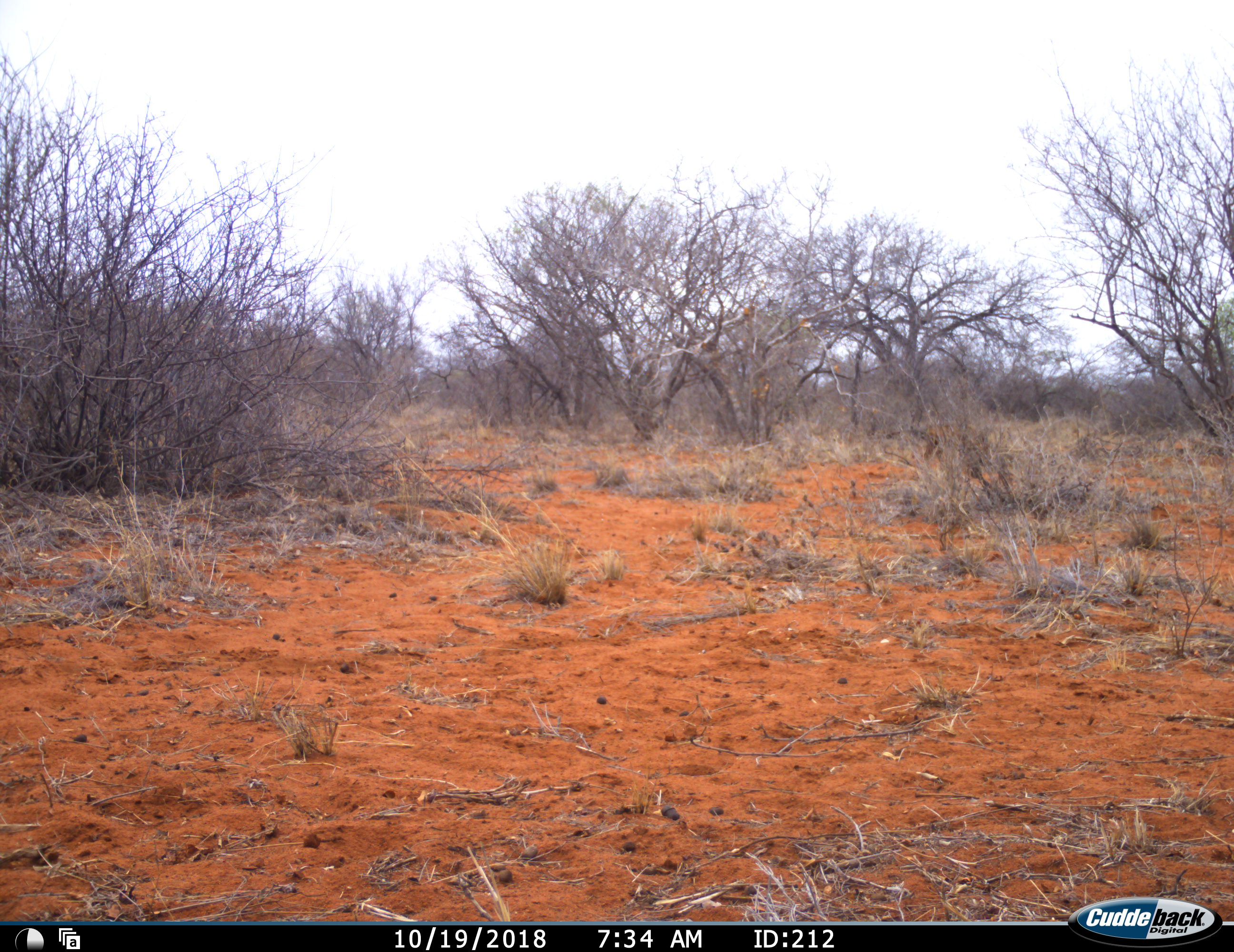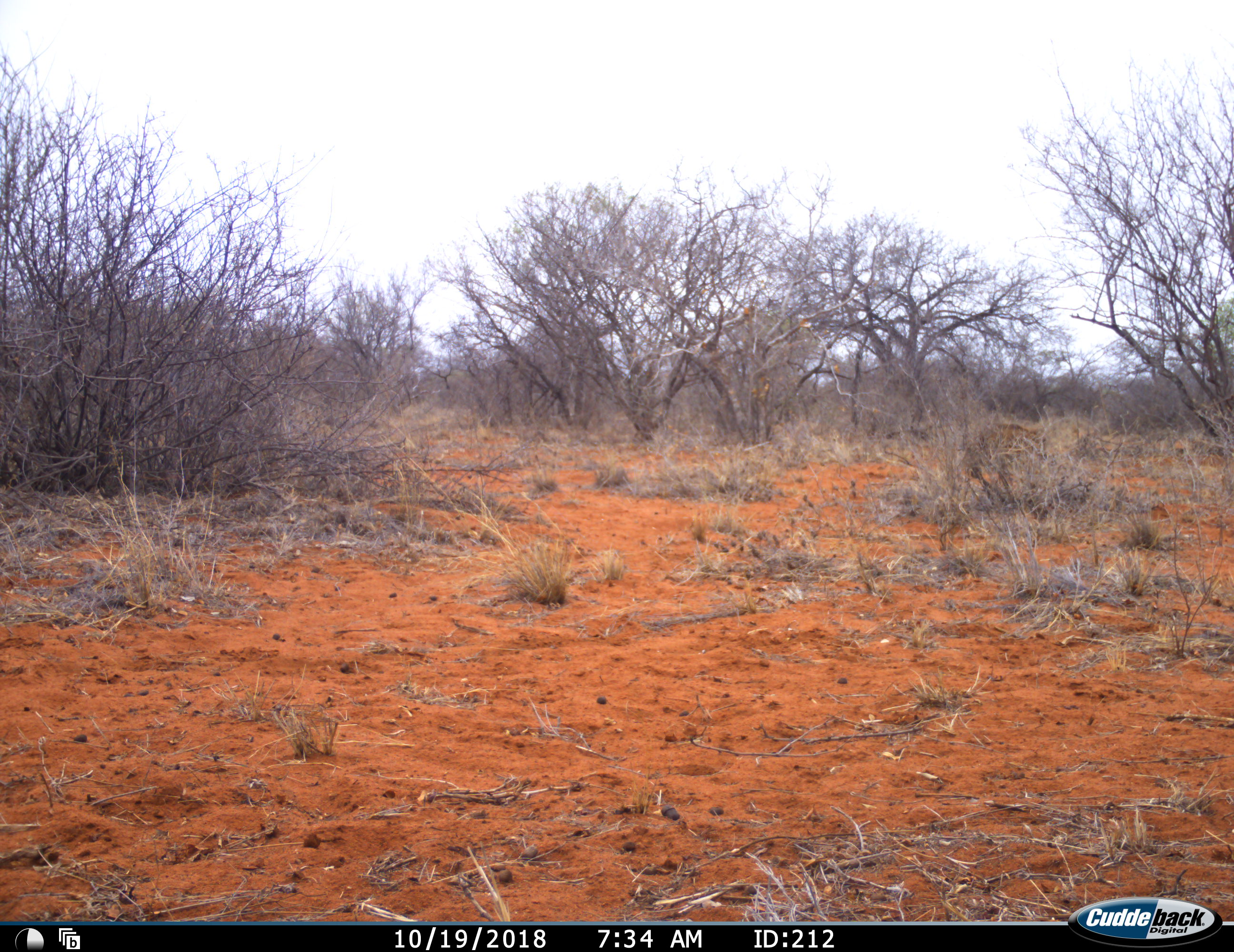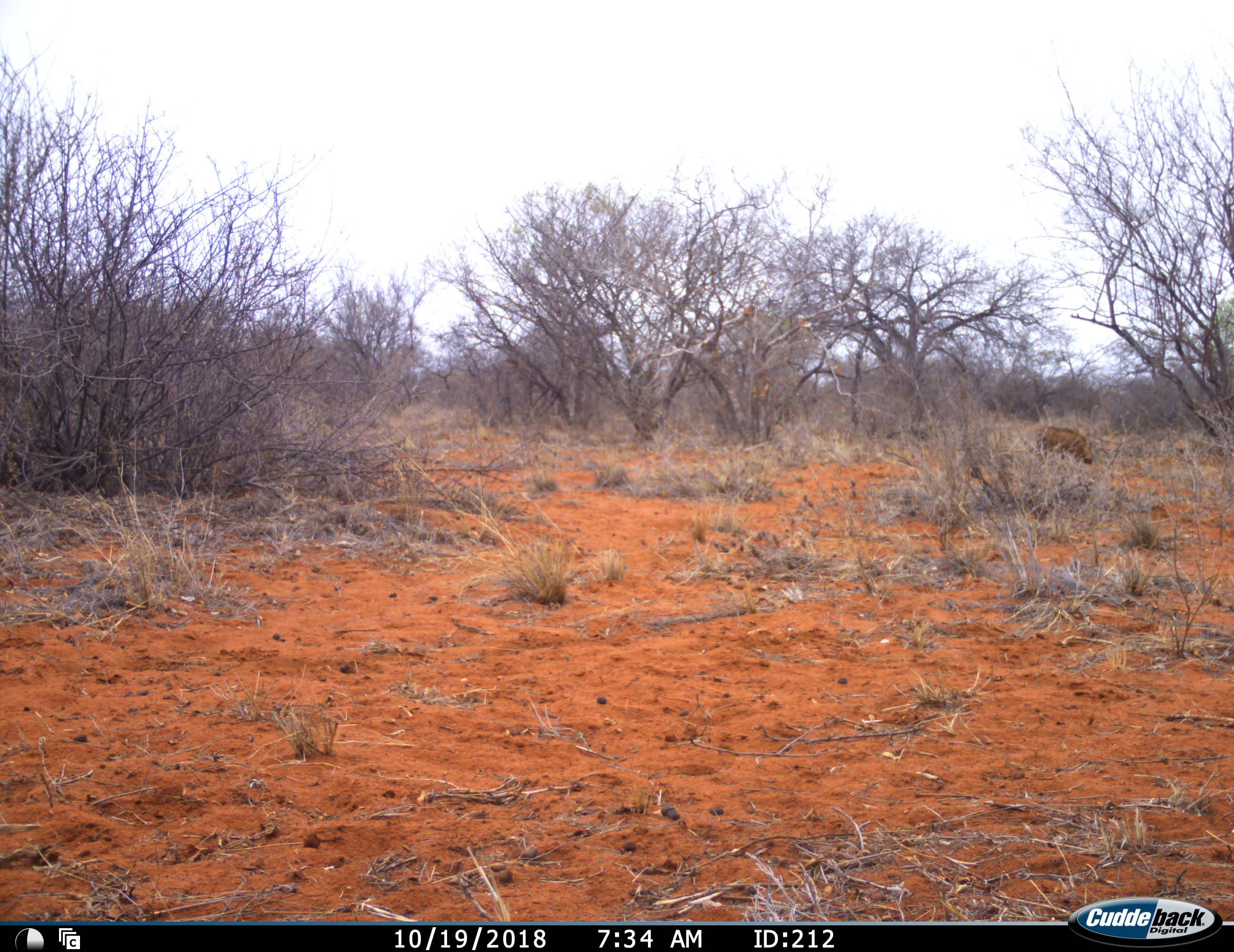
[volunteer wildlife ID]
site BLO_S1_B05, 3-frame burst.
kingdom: Animalia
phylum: Chordata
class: Mammalia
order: Artiodactyla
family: Suidae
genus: Phacochoerus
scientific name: Phacochoerus africanus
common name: warthog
Warthog (Phacochoerus africanus), count 1. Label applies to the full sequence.